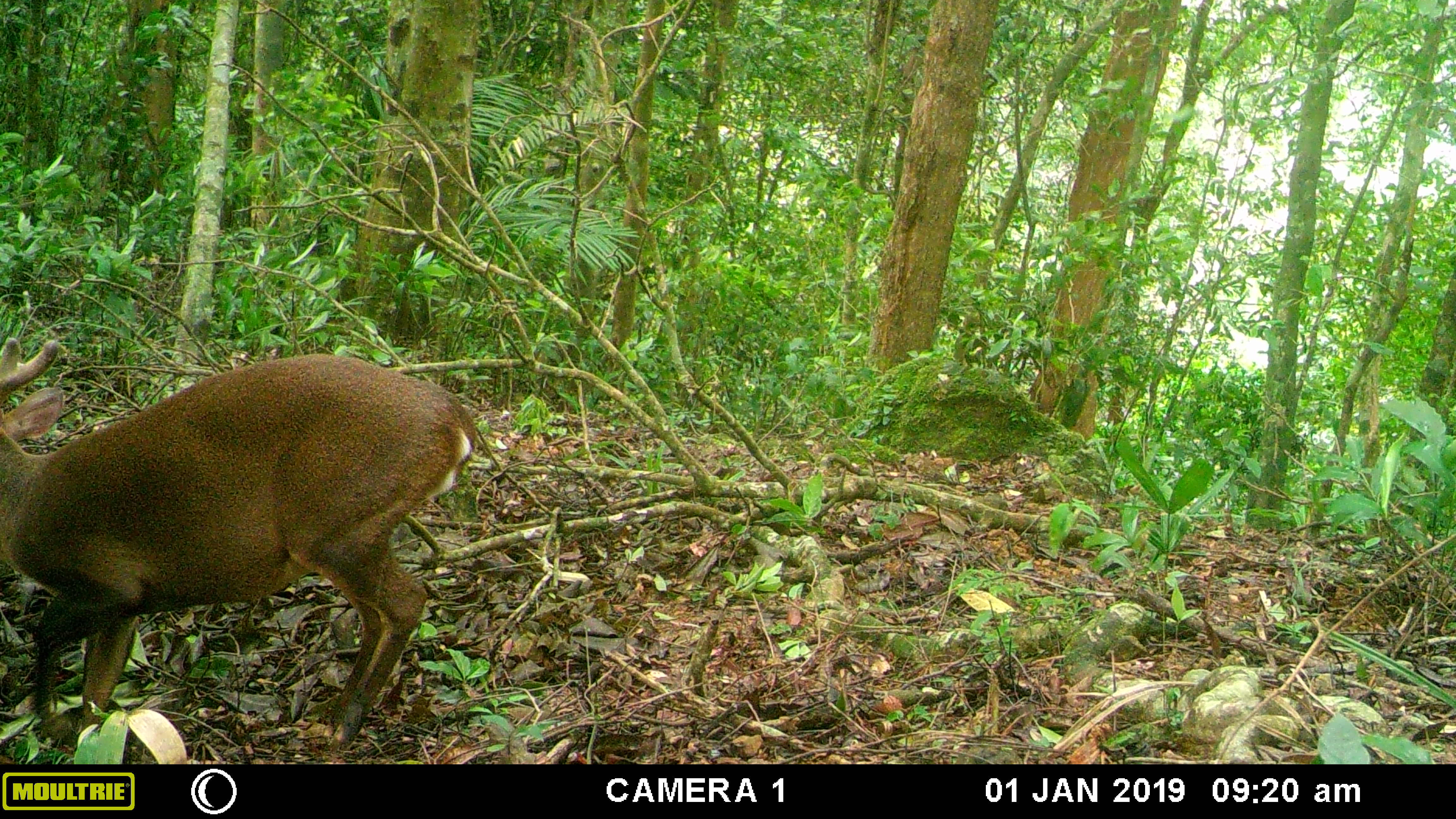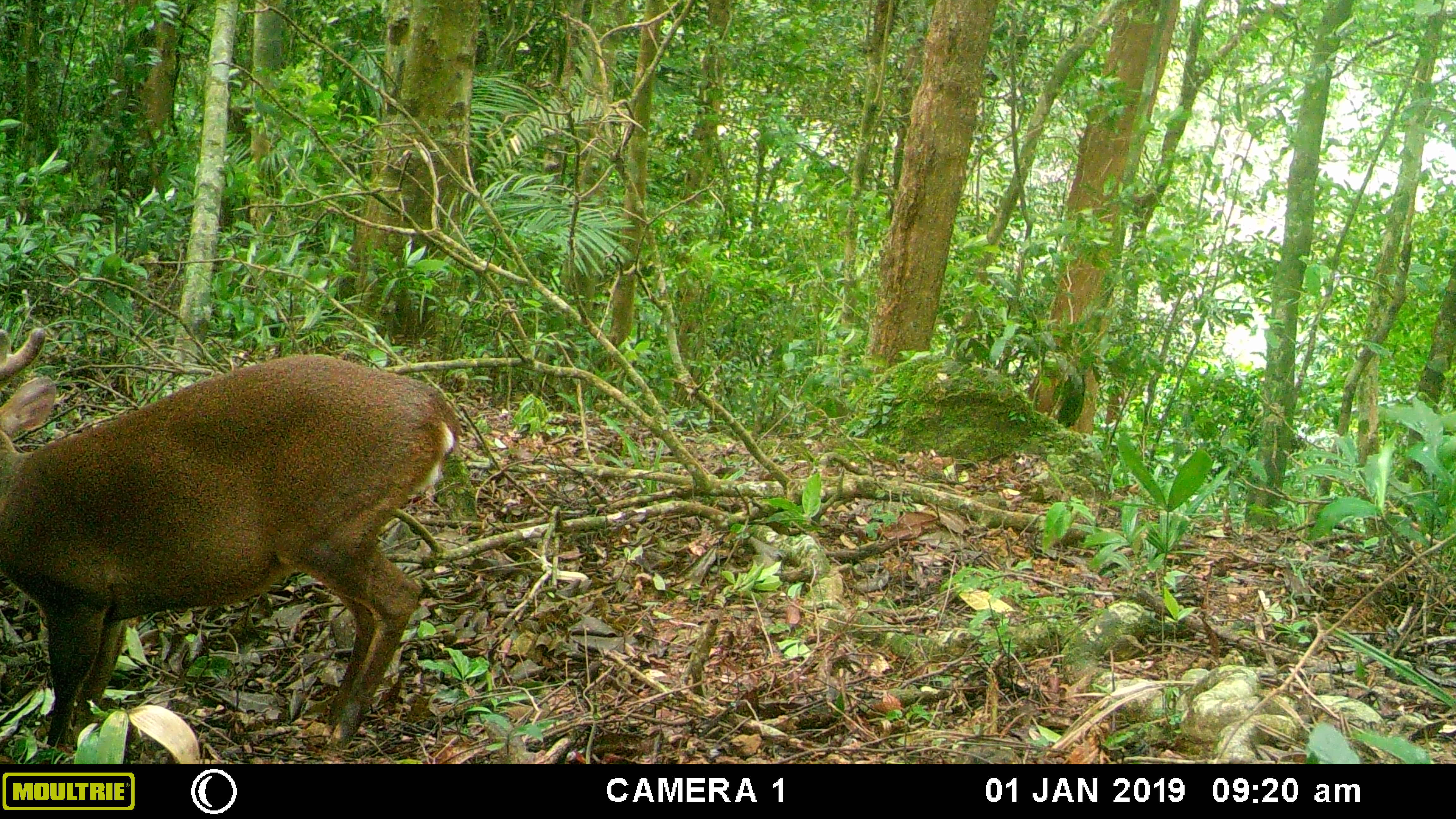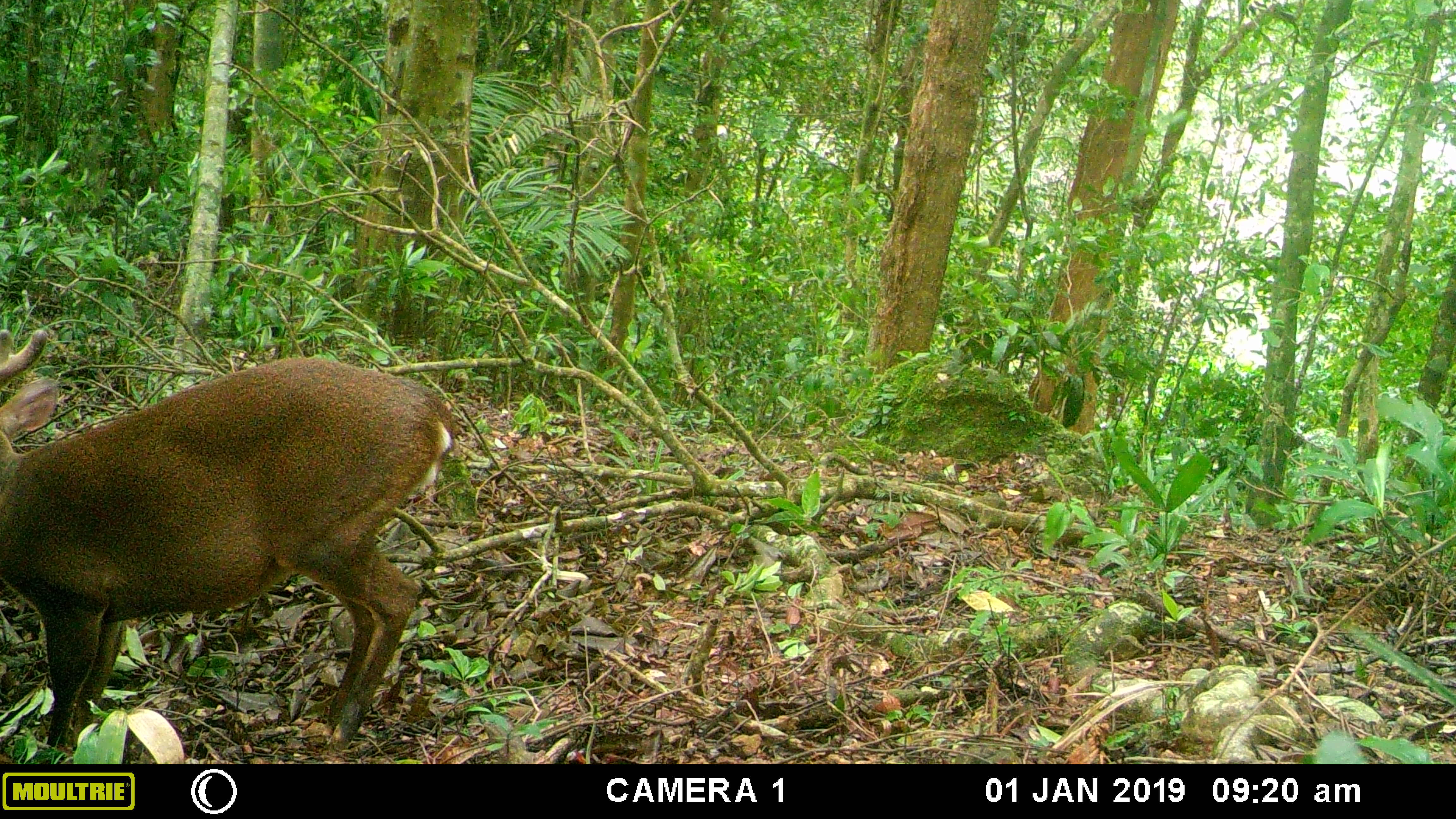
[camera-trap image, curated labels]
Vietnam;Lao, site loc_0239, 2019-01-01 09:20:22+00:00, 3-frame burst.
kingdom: Animalia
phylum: Chordata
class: Mammalia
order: Artiodactyla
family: Cervidae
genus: Muntiacus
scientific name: Muntiacus vuquangensis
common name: large-antlered muntjac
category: large antlered muntjac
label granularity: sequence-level